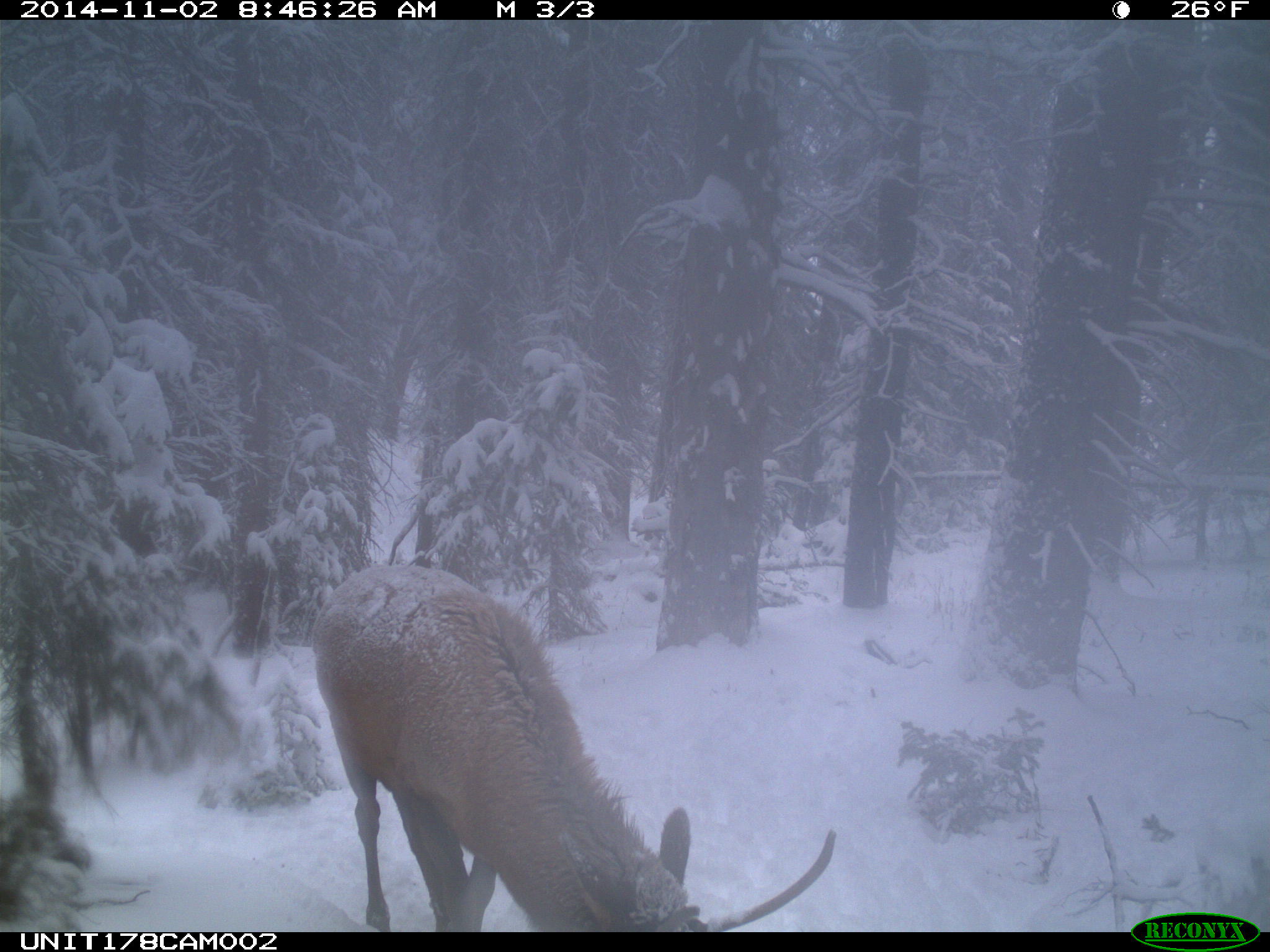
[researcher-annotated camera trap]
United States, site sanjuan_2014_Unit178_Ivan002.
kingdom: Animalia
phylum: Chordata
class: Mammalia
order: Artiodactyla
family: Cervidae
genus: Cervus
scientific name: Cervus elaphus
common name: red deer